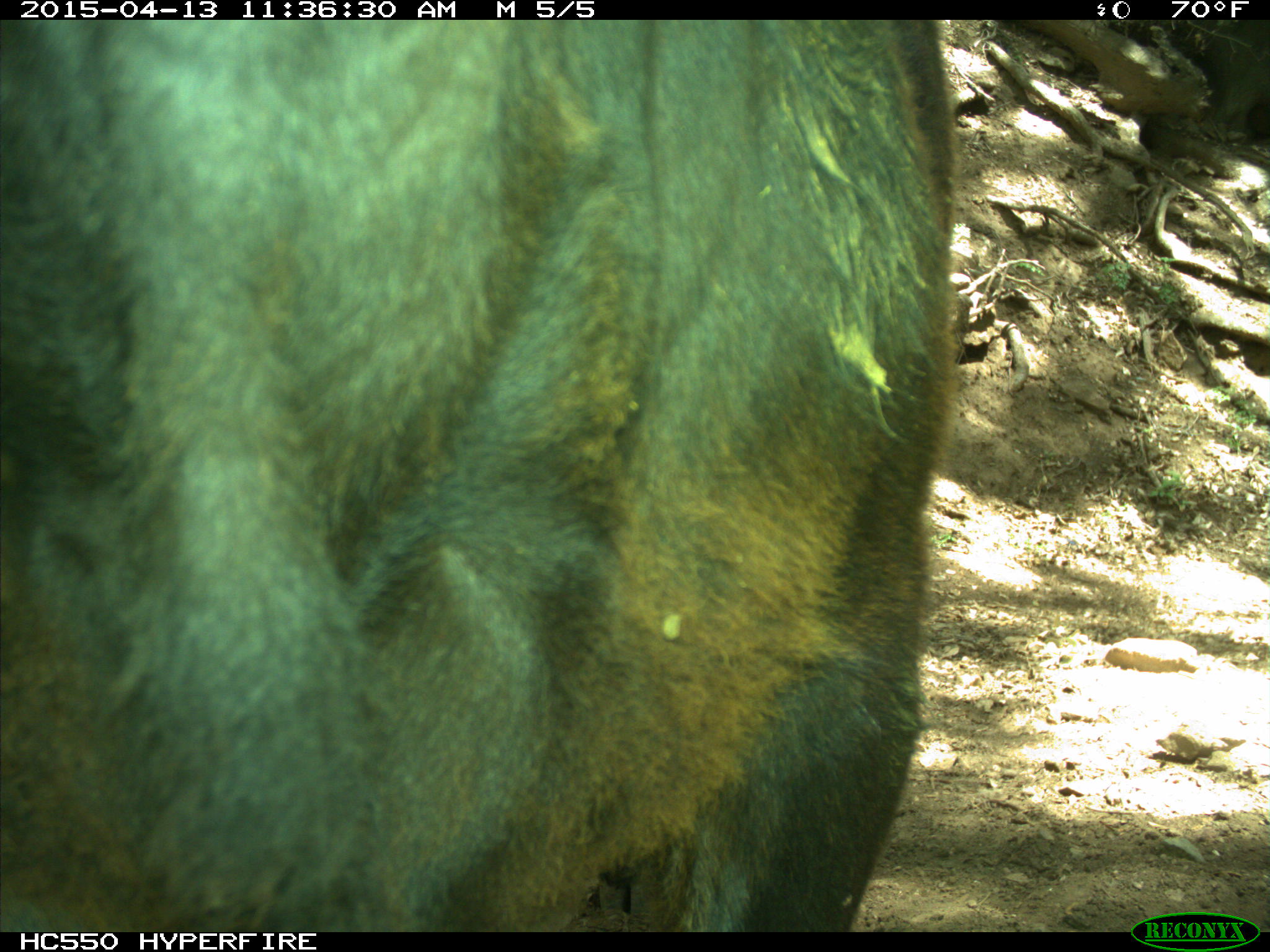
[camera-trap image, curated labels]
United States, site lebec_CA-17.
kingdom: Animalia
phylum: Chordata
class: Mammalia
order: Artiodactyla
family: Bovidae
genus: Bos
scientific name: Bos taurus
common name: domestic cow